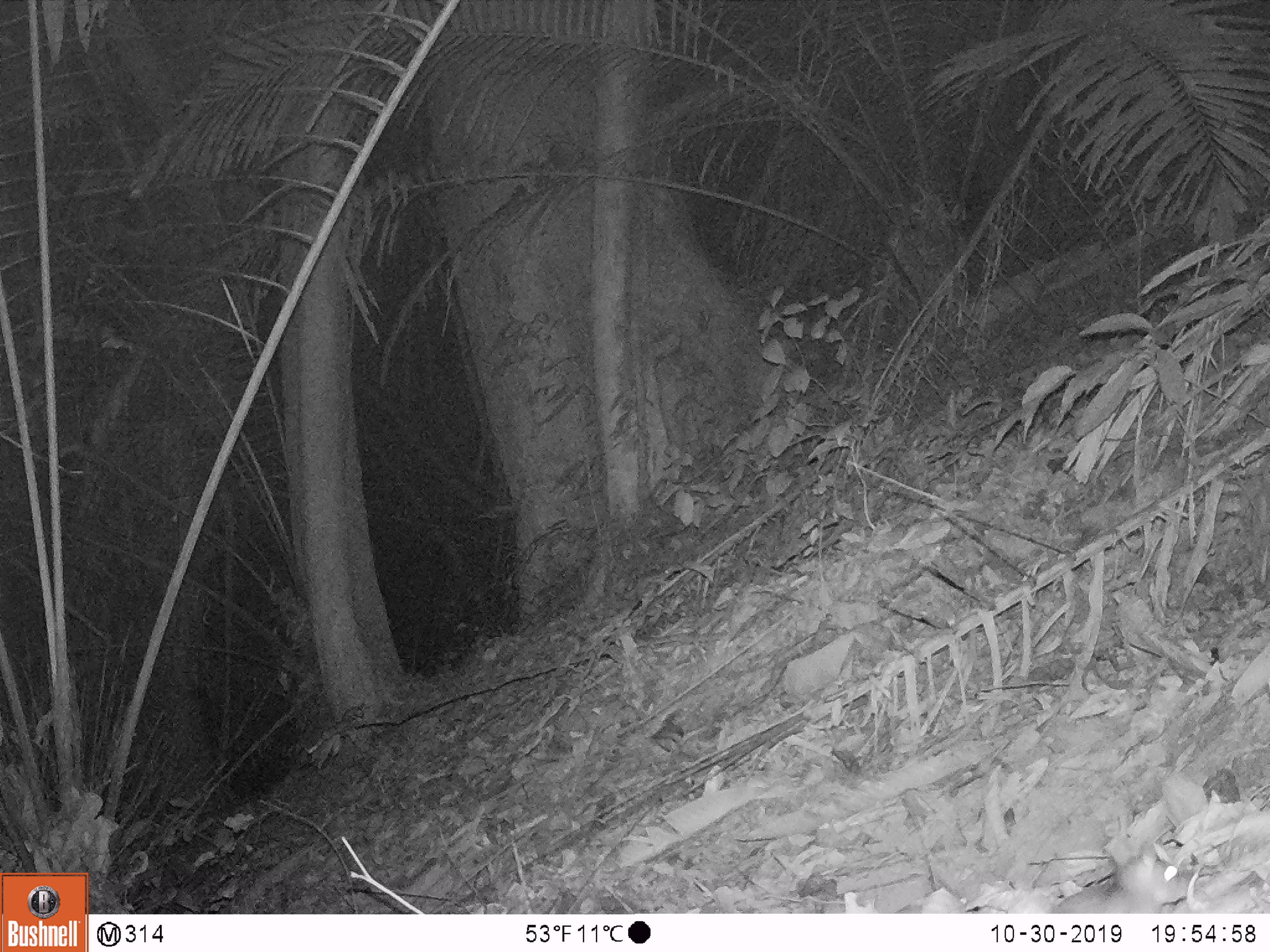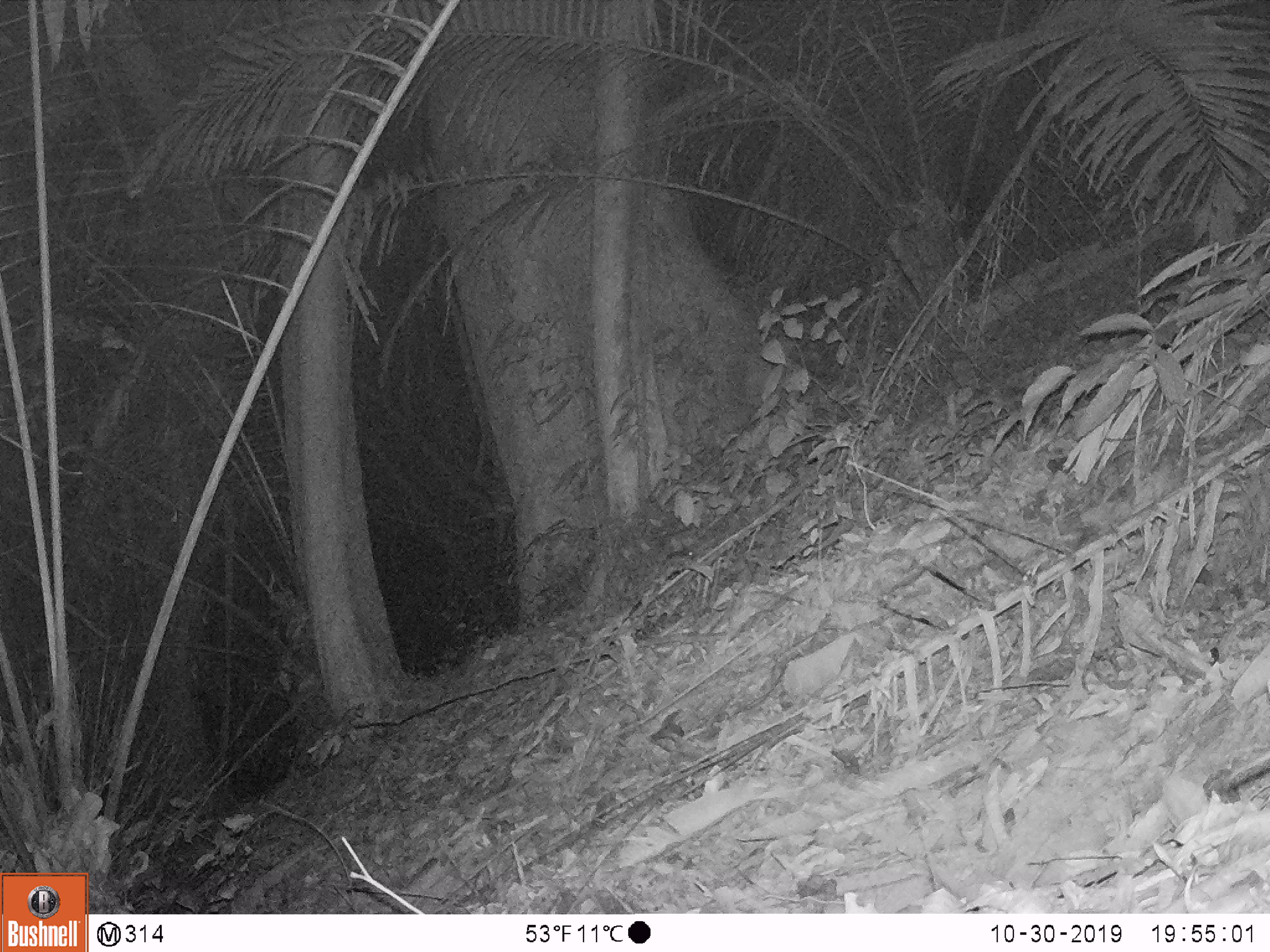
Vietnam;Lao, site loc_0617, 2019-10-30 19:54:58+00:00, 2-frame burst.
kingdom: Animalia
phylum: Chordata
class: Mammalia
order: Rodentia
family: Muridae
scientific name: Muridae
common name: old-world mice and rats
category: unidentified murid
Unidentified murid (old-world mice and rats) (Muridae). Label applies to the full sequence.